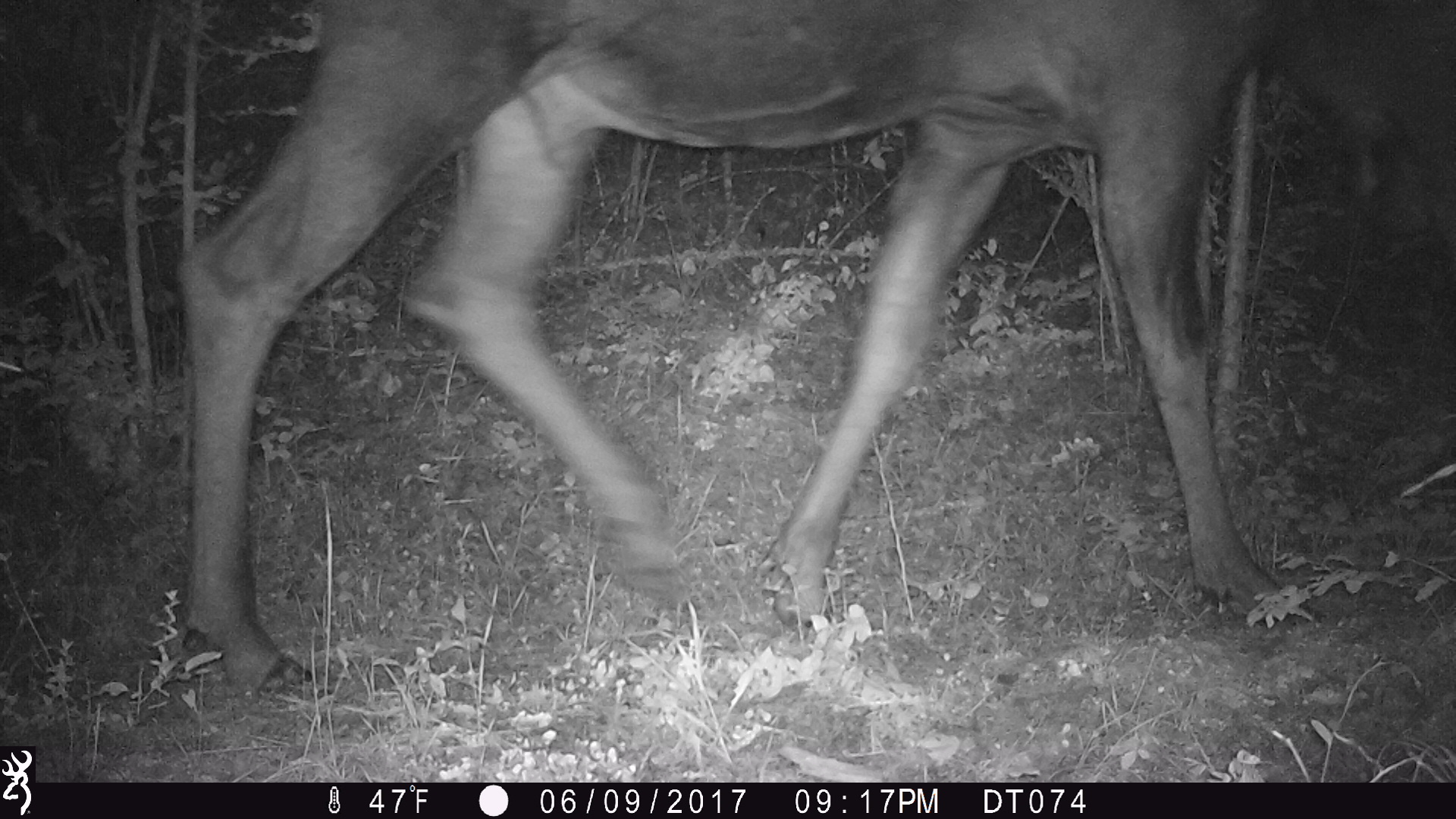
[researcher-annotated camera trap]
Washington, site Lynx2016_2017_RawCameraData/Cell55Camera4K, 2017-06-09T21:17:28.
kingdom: Animalia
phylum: Chordata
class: Mammalia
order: Artiodactyla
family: Cervidae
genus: Alces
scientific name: Alces alces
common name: moose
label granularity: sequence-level